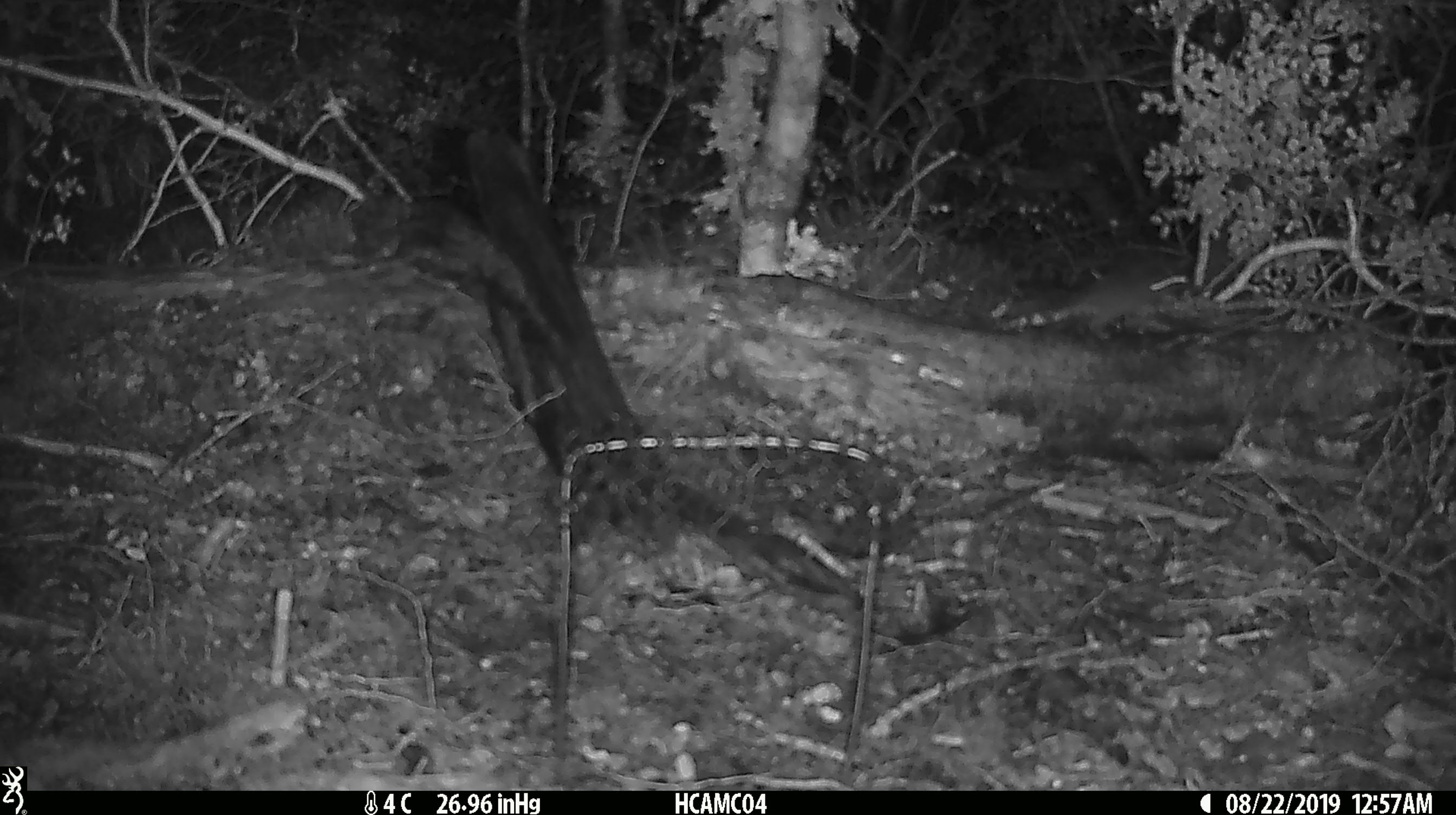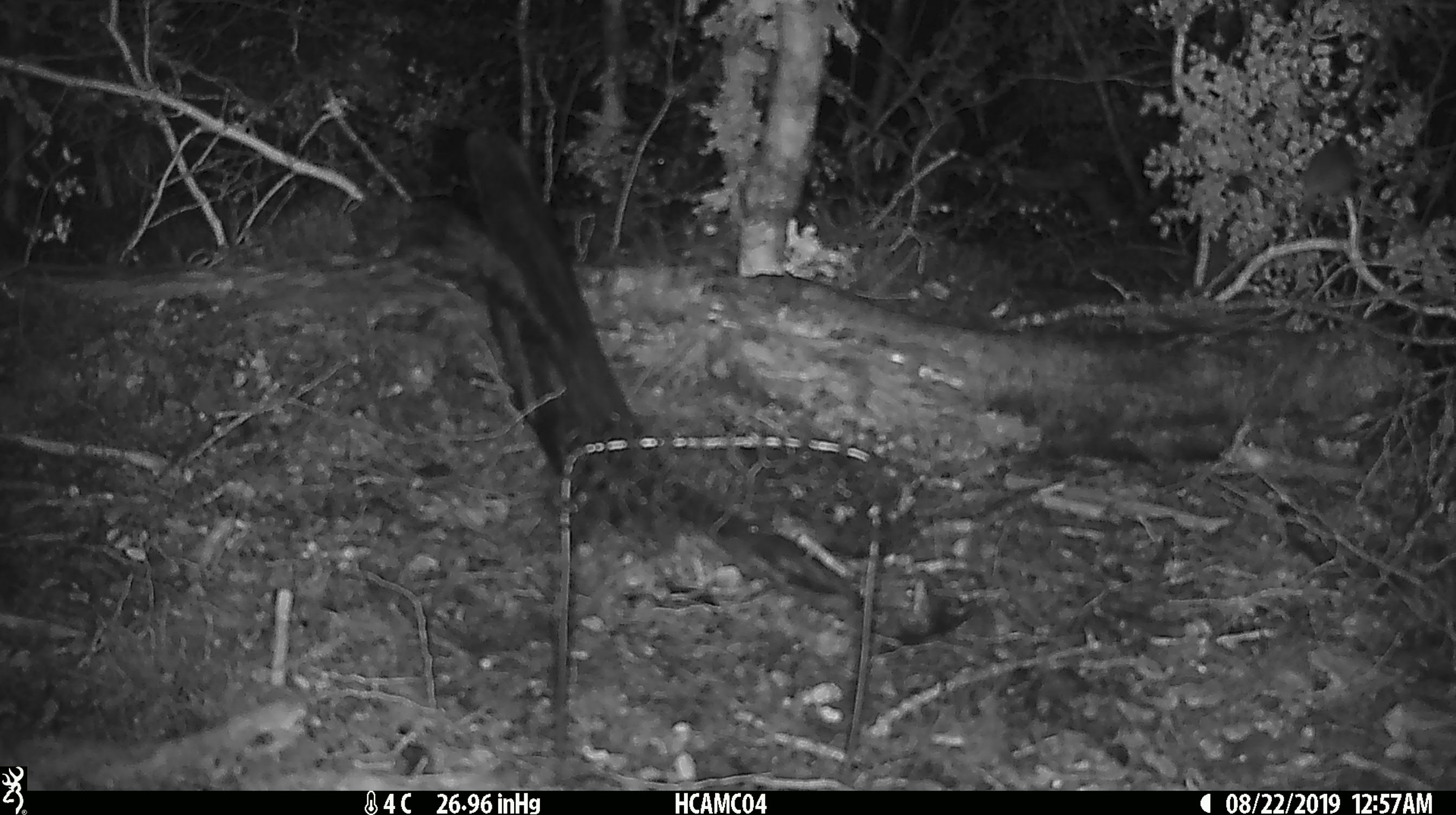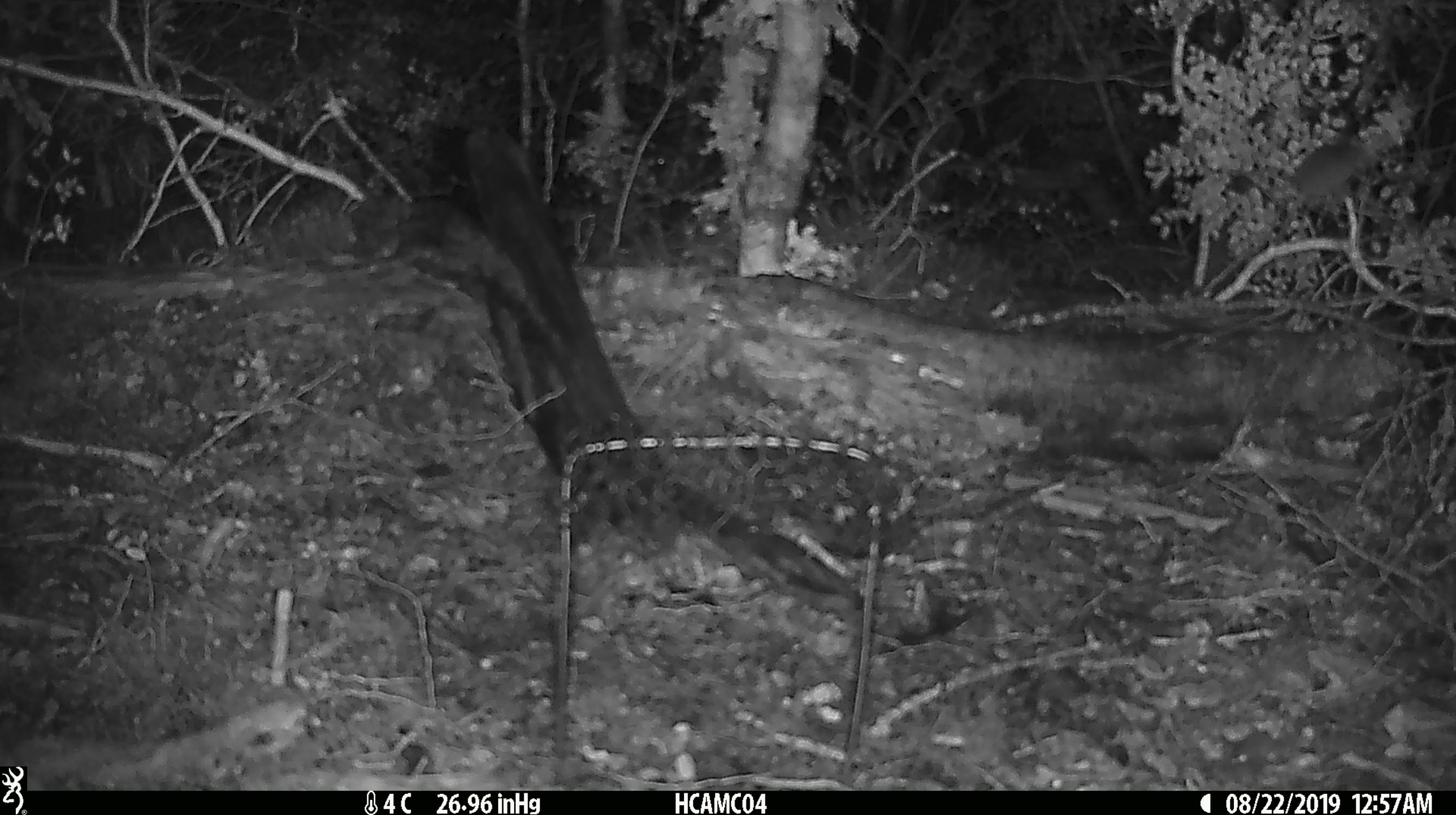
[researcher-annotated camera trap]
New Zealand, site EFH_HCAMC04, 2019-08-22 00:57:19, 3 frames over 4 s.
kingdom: Animalia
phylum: Chordata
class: Mammalia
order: Rodentia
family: Muridae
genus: Mus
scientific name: Mus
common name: mouse